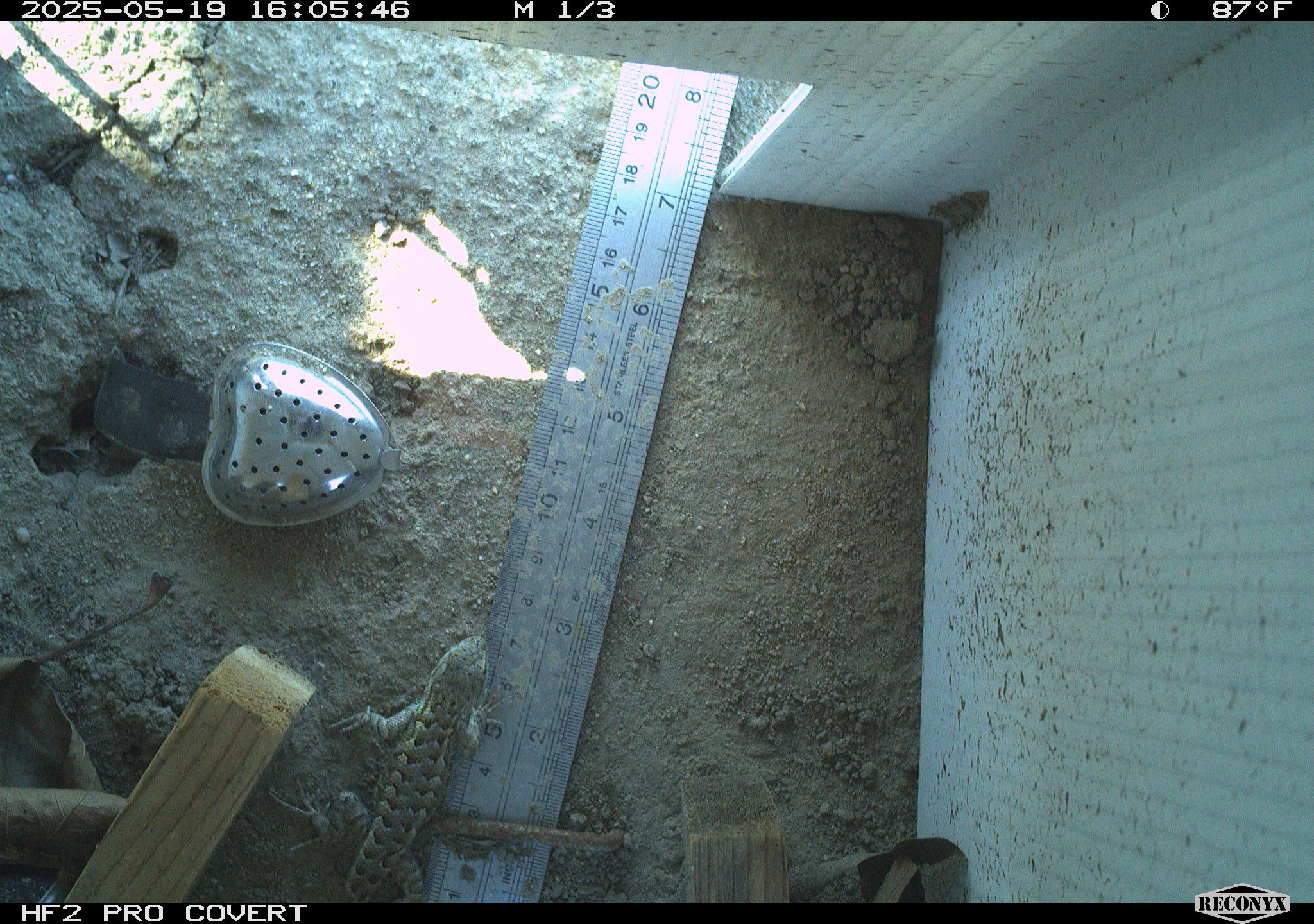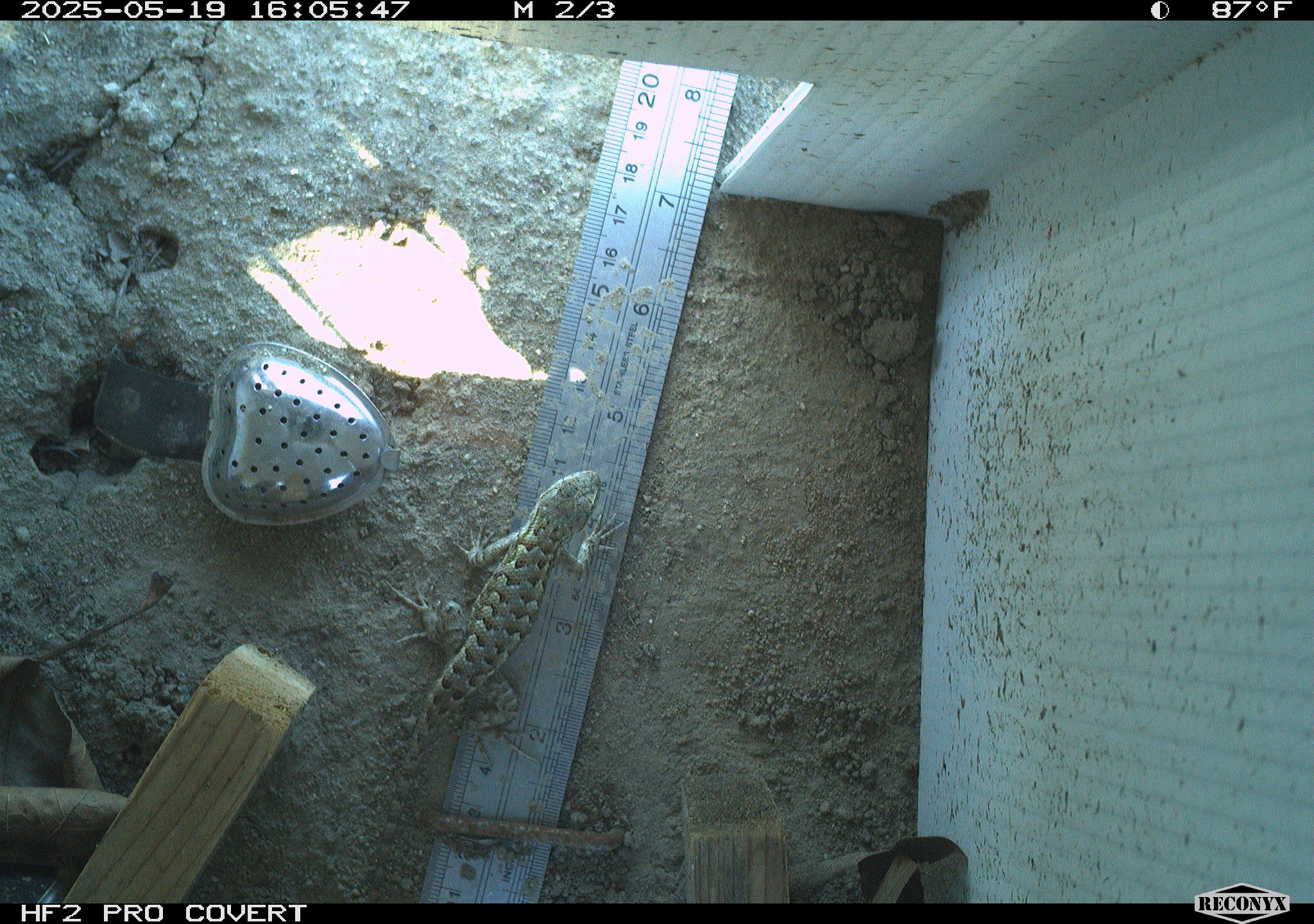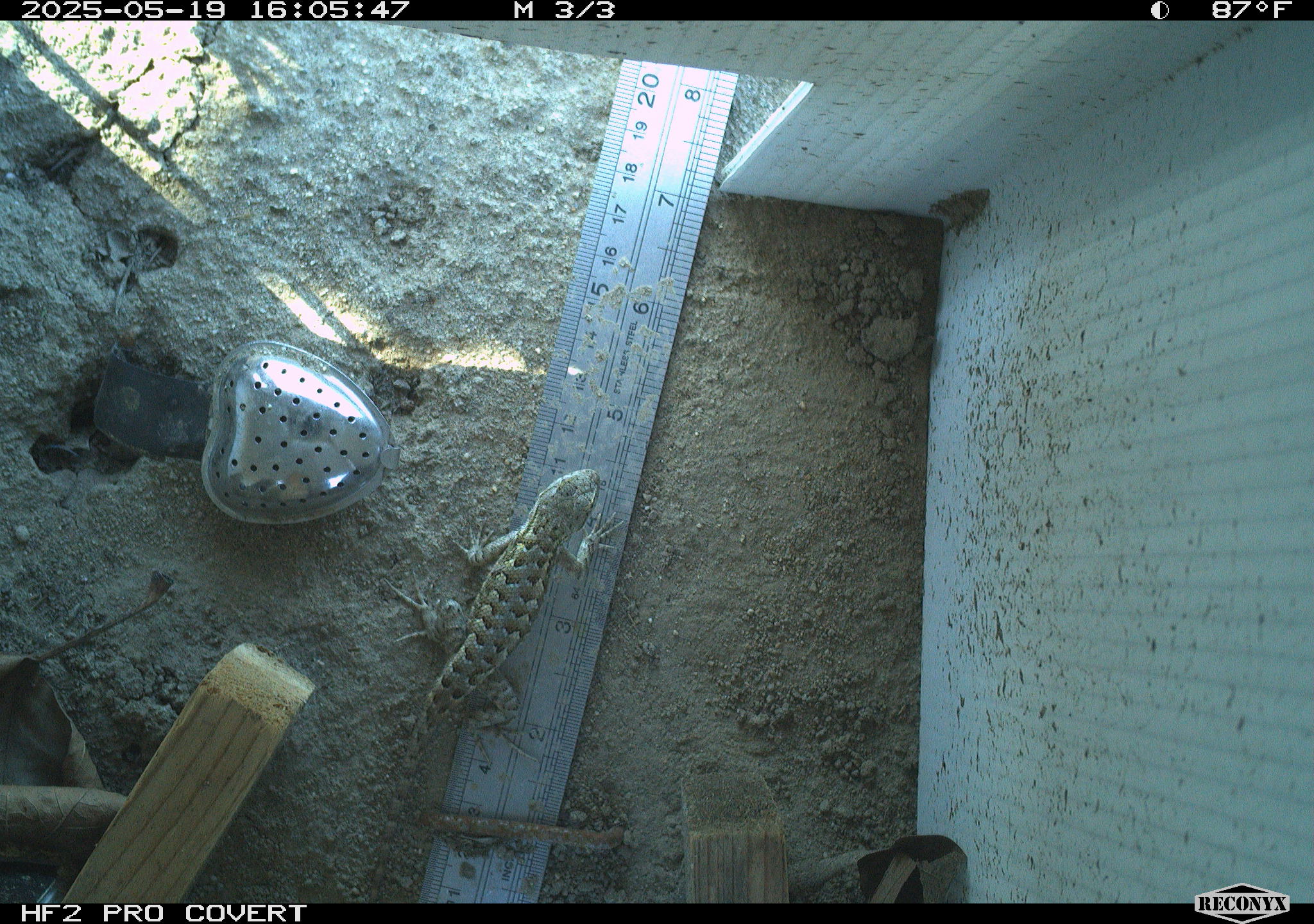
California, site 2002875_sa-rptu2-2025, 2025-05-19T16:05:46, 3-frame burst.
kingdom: Animalia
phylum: Chordata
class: Reptilia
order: Squamata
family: Phrynosomatidae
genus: Sceloporus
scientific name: Sceloporus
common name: spiny lizards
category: sceloporus species